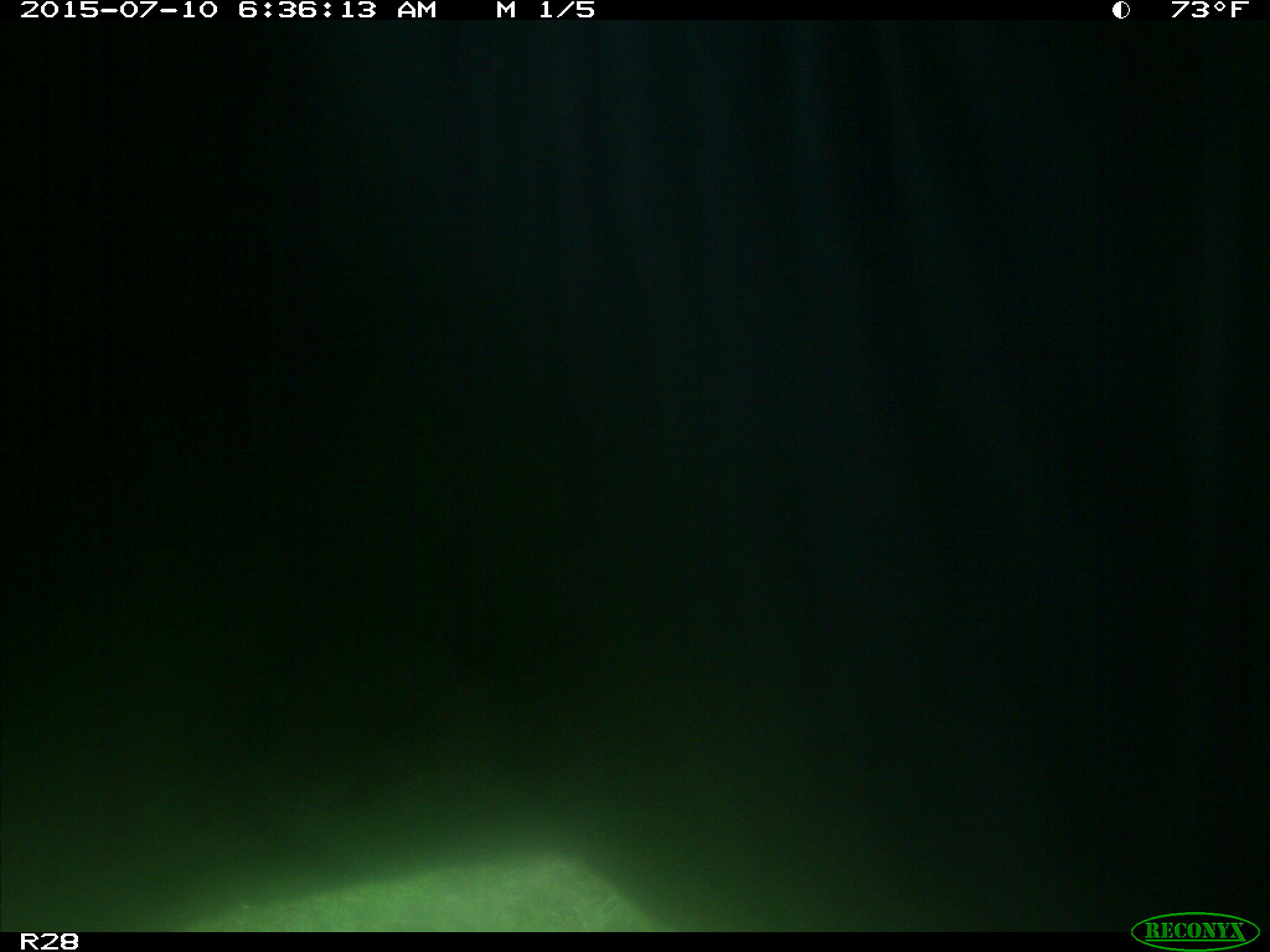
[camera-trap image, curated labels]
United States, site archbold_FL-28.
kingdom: Animalia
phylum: Chordata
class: Mammalia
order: Artiodactyla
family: Bovidae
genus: Bos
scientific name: Bos taurus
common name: domestic cow